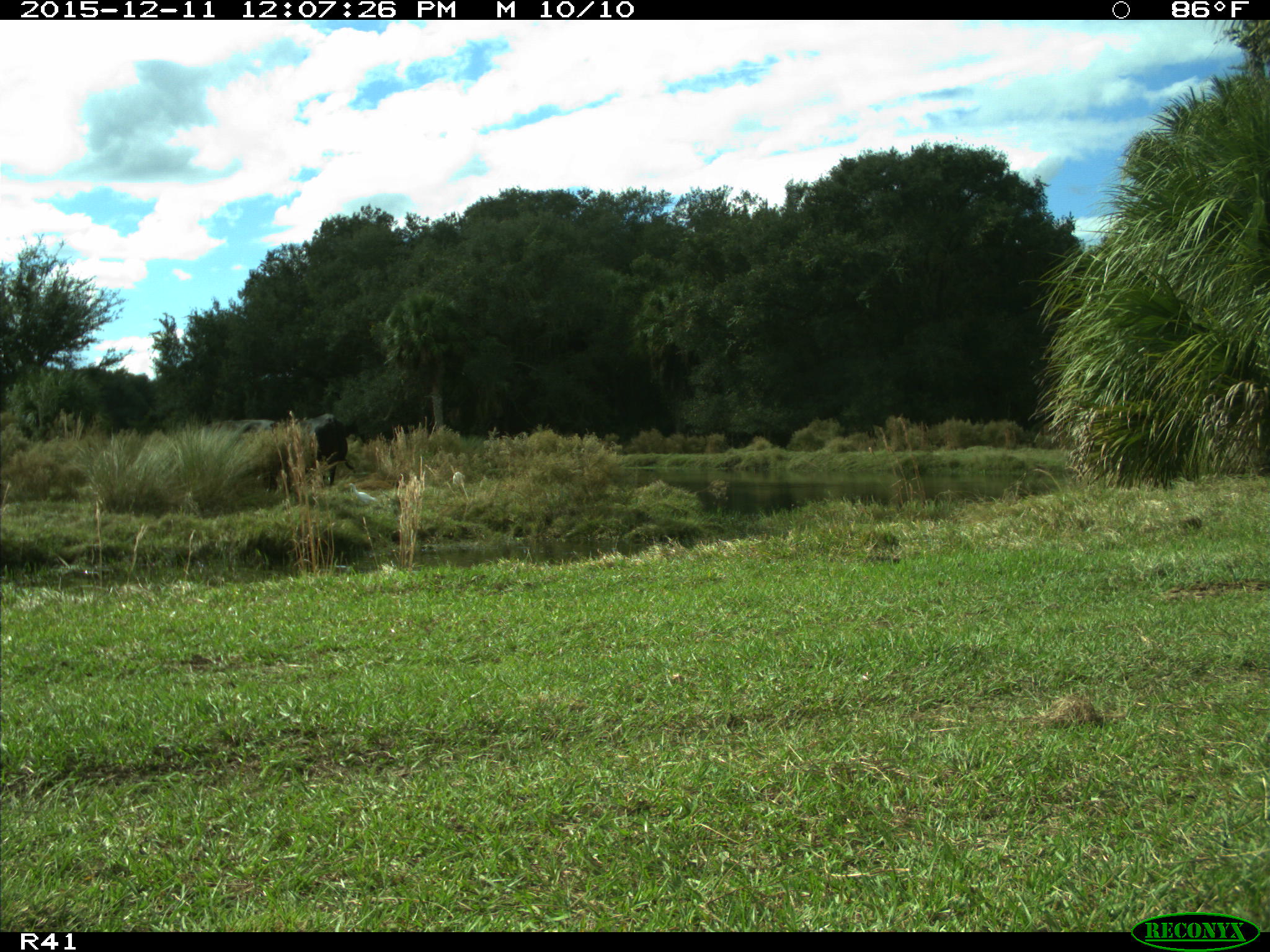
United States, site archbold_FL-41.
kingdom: Animalia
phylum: Chordata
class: Mammalia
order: Artiodactyla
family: Bovidae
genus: Bos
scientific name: Bos taurus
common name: domestic cow